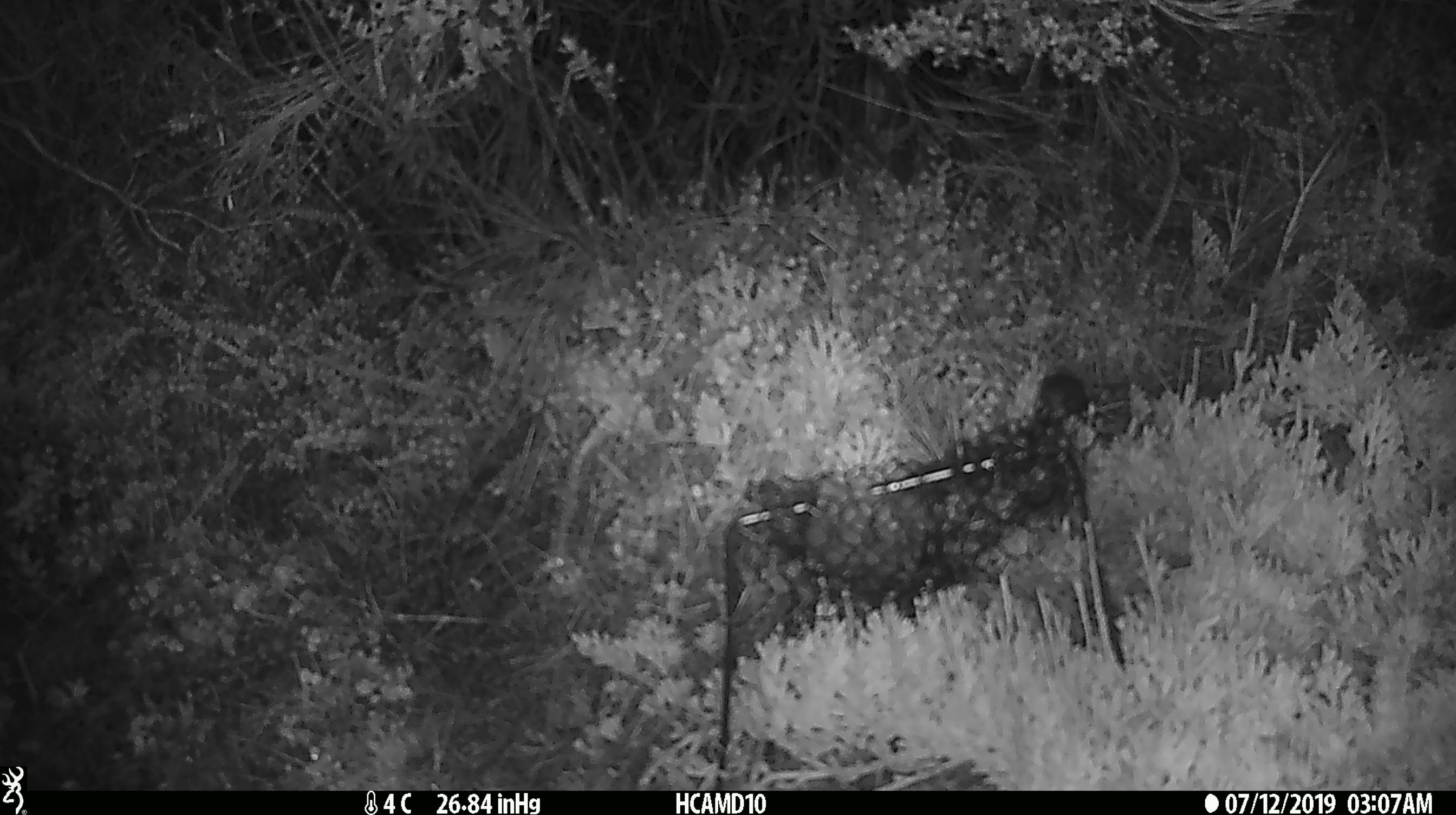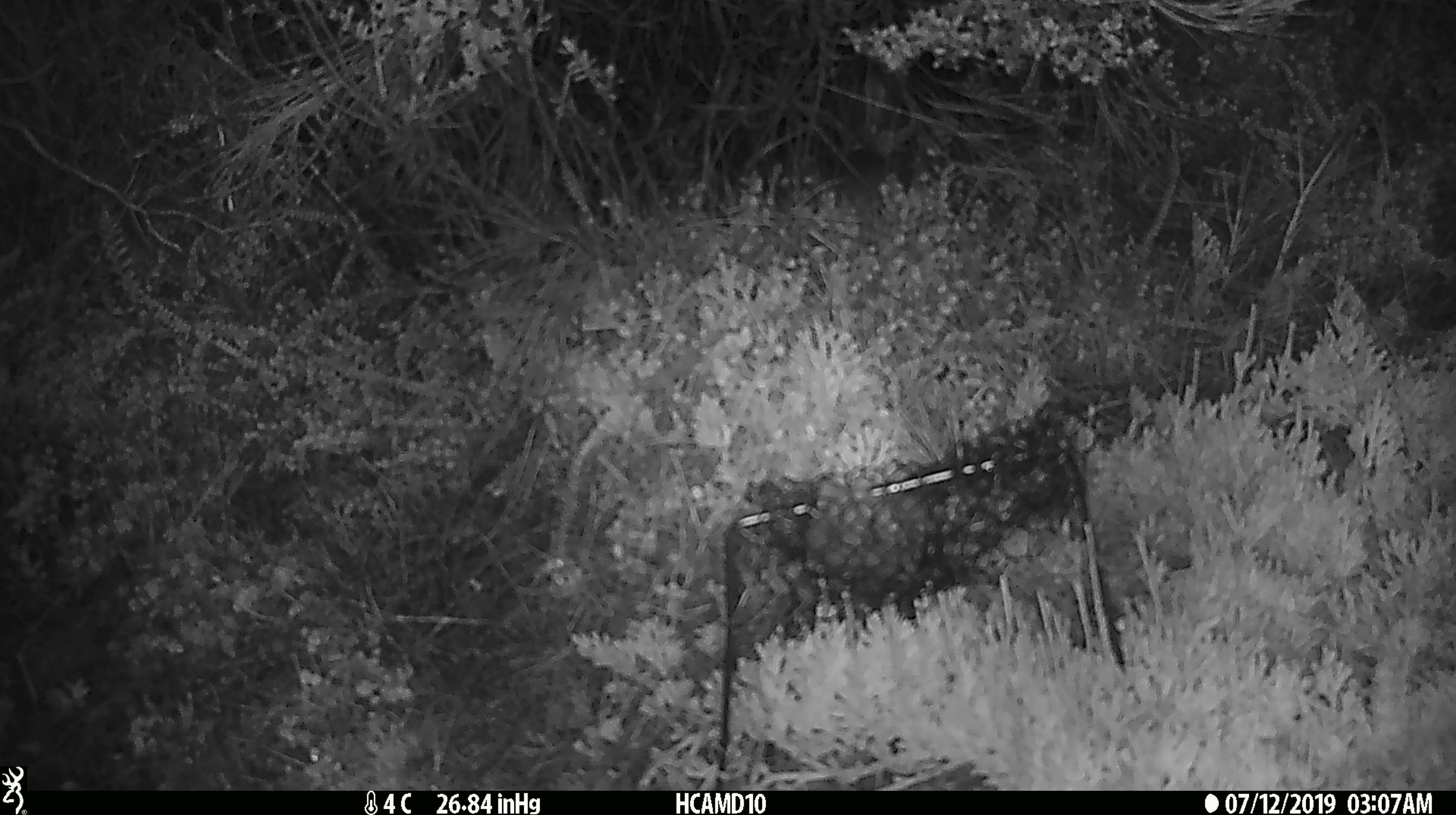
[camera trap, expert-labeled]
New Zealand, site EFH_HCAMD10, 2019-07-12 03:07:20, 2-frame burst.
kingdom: Animalia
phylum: Chordata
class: Mammalia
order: Rodentia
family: Muridae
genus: Mus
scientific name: Mus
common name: mouse